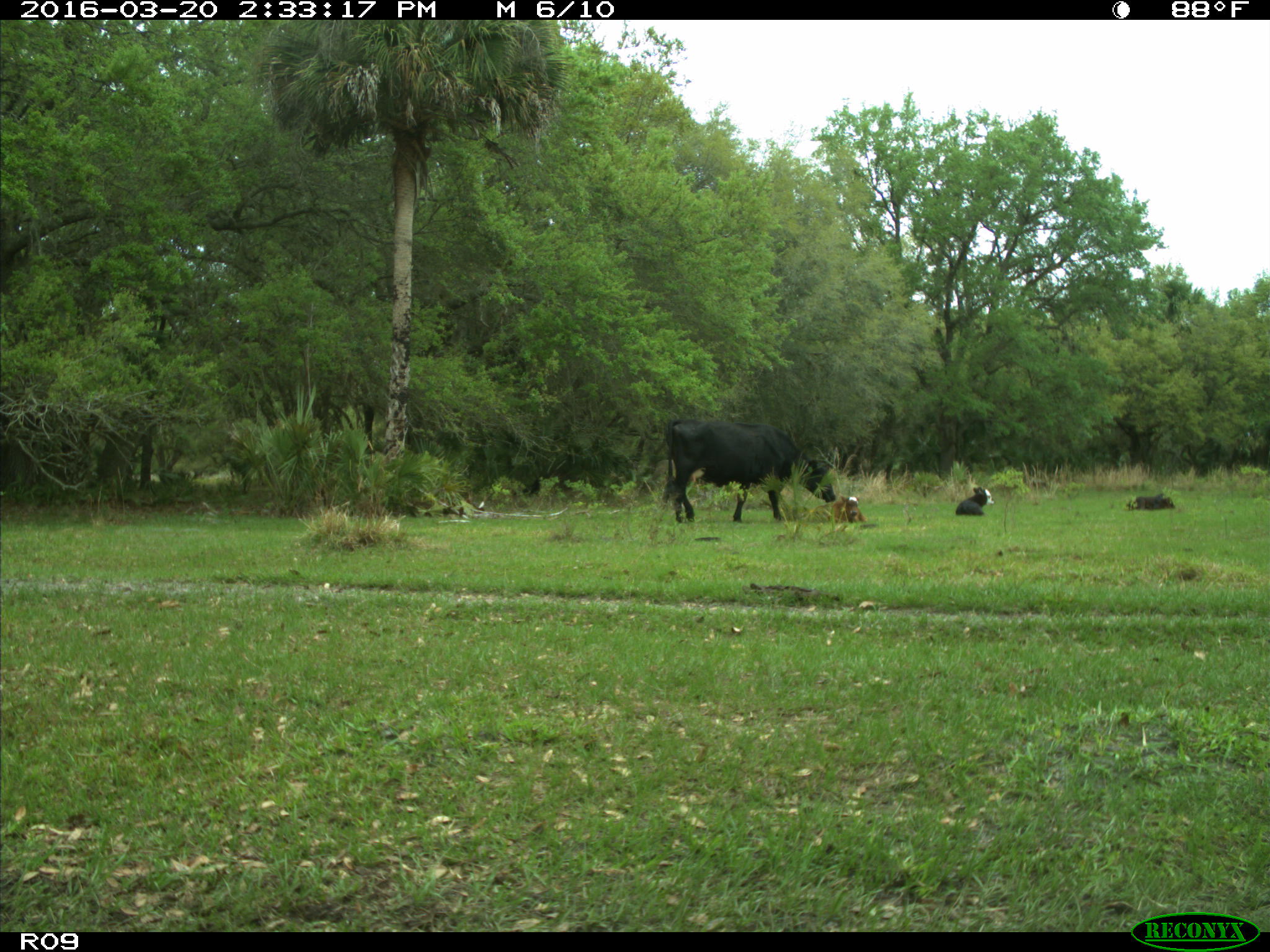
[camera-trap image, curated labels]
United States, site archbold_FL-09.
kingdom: Animalia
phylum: Chordata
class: Mammalia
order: Artiodactyla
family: Bovidae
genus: Bos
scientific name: Bos taurus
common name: domestic cow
Bos taurus (domestic cow).